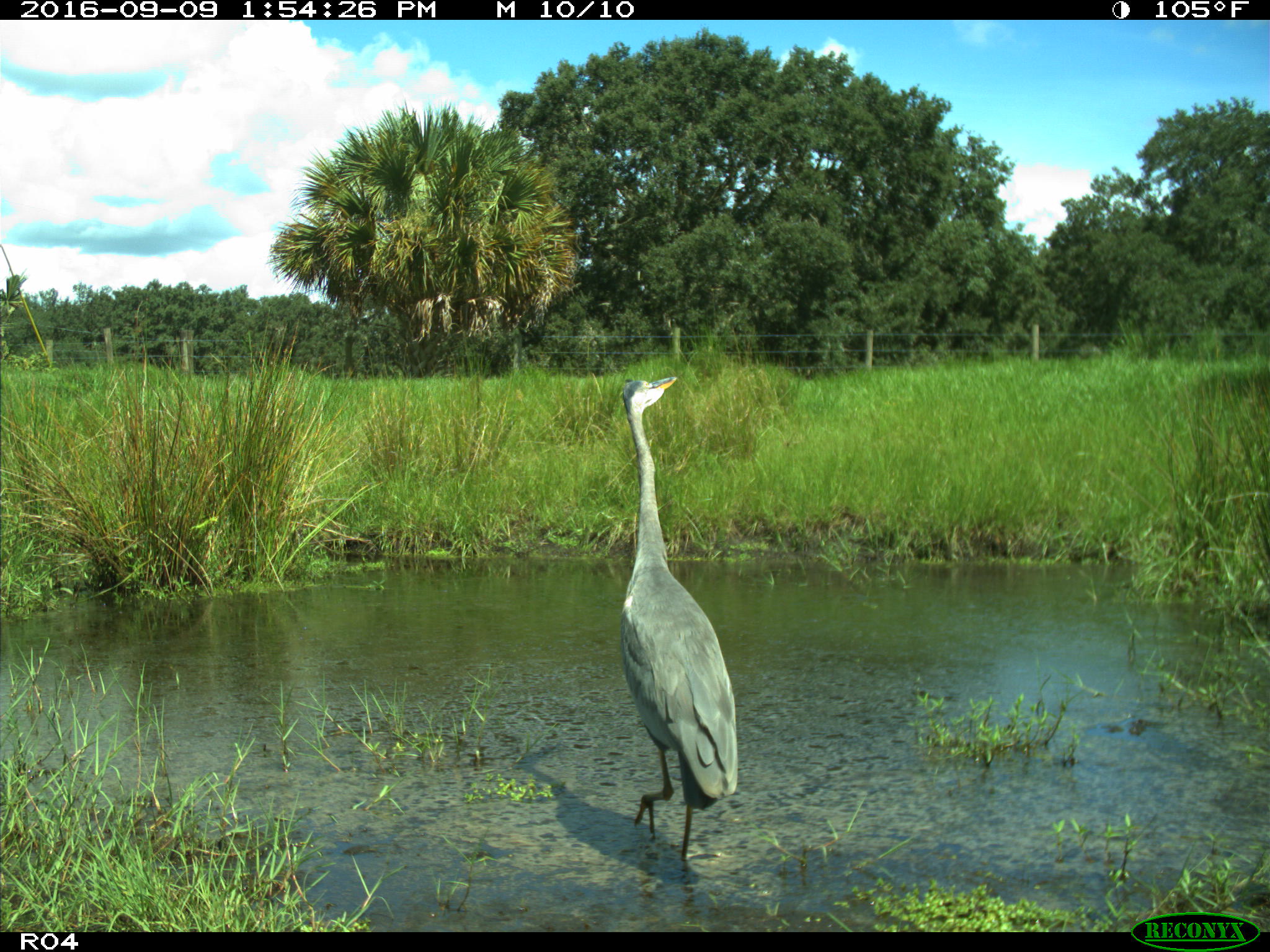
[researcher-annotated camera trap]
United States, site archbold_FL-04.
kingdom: Animalia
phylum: Chordata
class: Aves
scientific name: Aves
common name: birds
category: unidentified bird